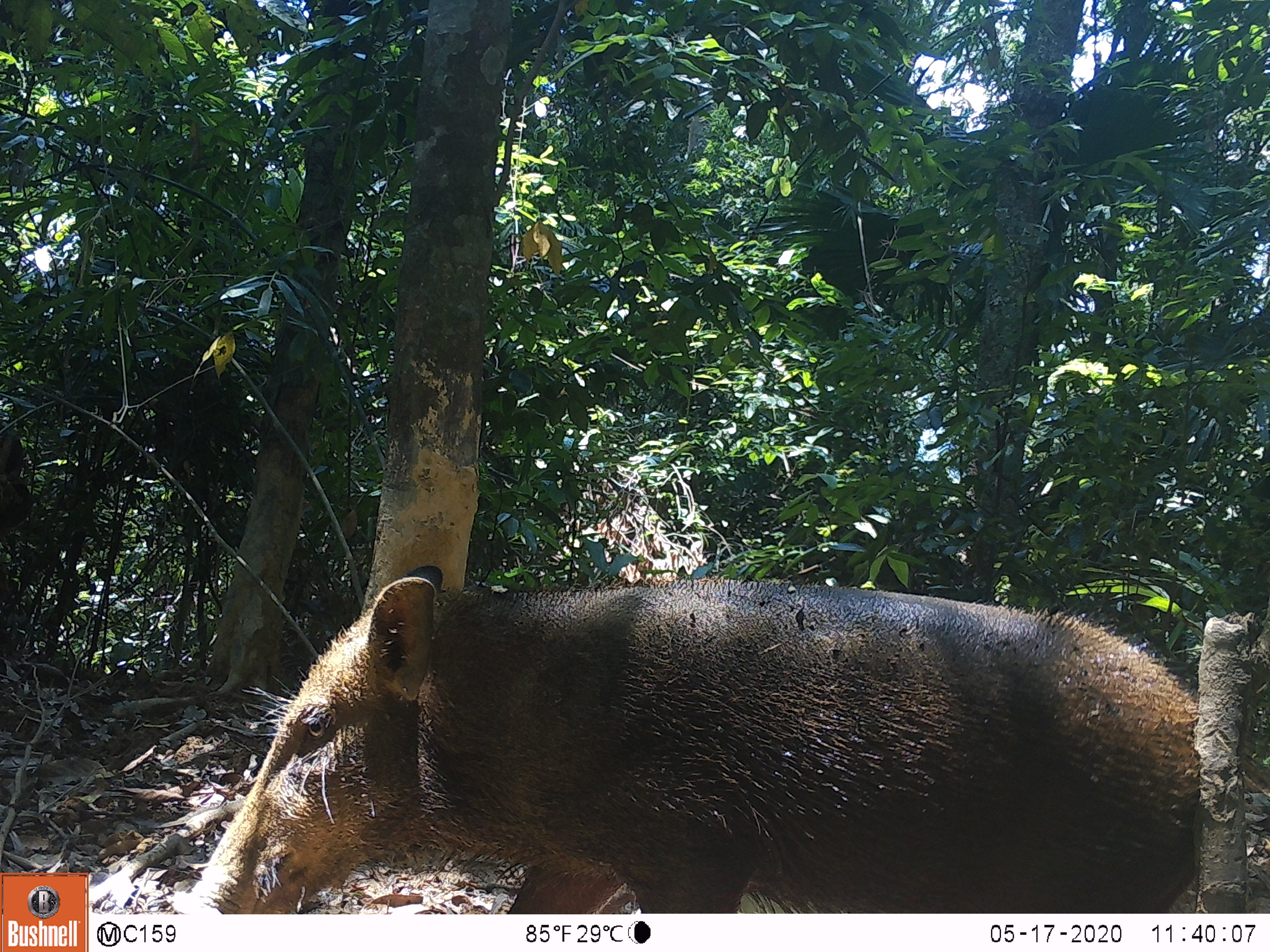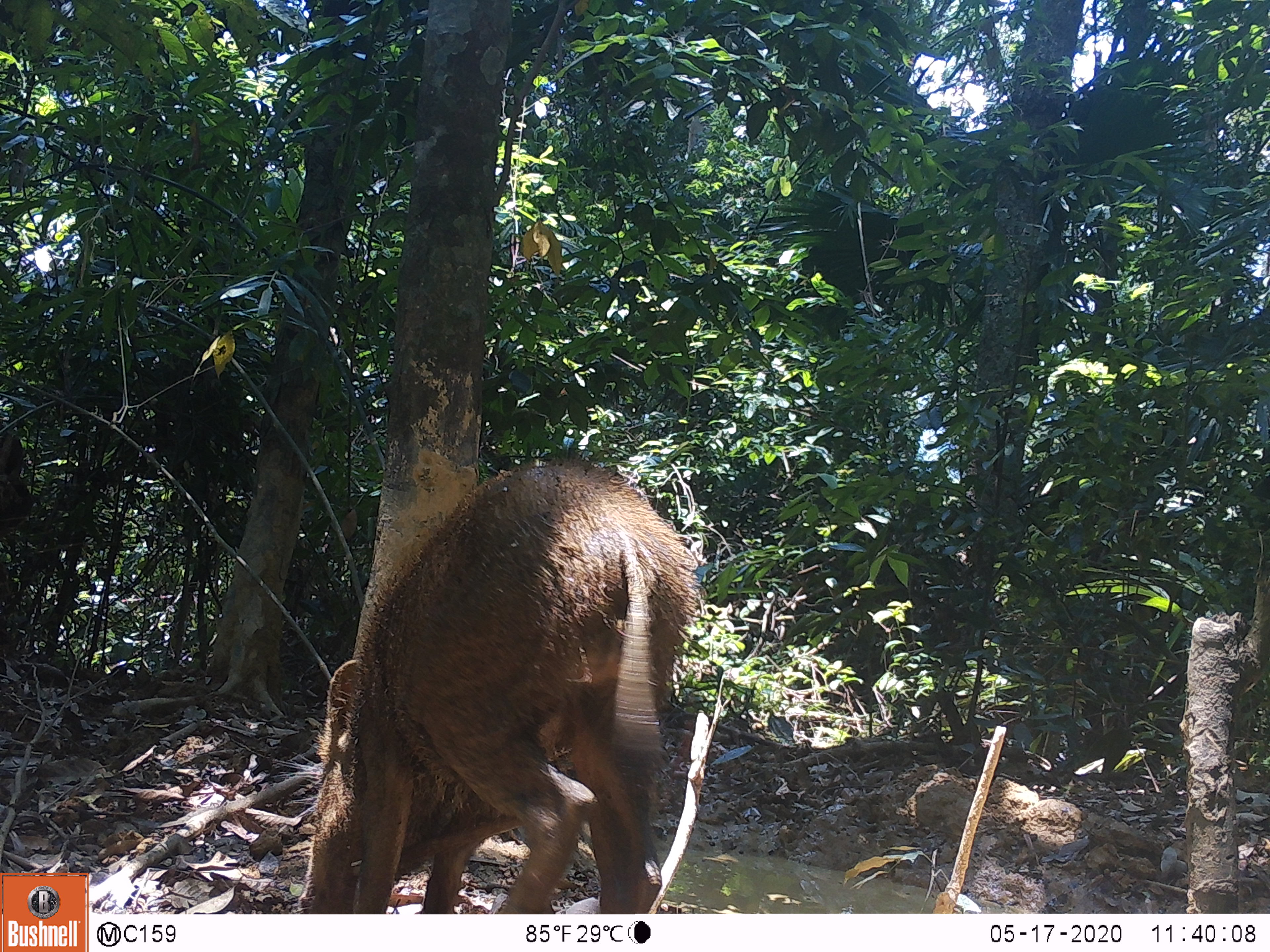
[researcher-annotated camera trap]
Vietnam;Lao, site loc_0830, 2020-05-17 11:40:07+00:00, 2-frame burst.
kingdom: Animalia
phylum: Chordata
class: Mammalia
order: Artiodactyla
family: Suidae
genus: Sus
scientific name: Sus scrofa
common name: eurasian wild pig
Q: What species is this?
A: Eurasian wild pig (Sus scrofa).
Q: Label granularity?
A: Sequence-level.